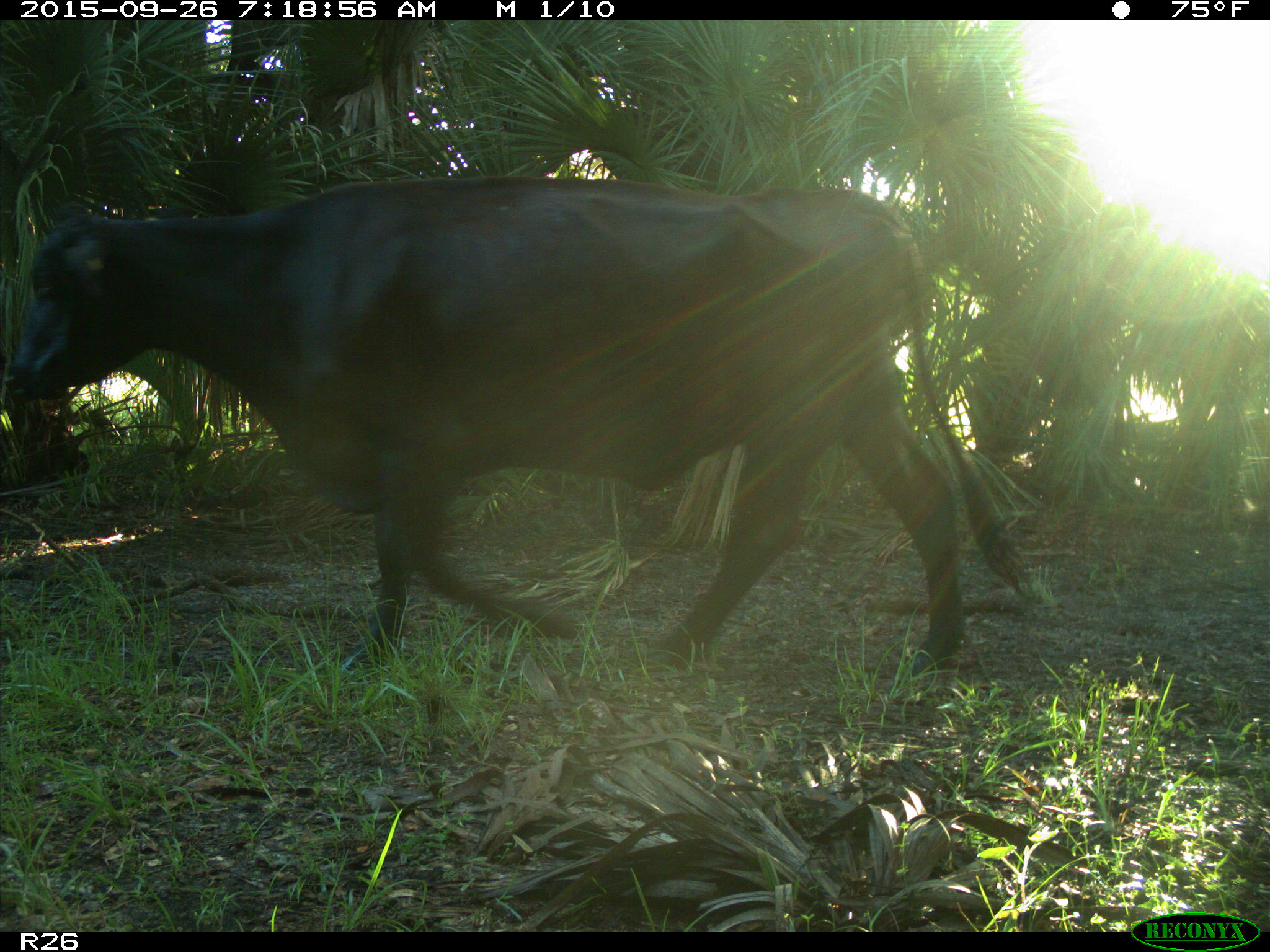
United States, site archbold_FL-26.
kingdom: Animalia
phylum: Chordata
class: Mammalia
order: Artiodactyla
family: Bovidae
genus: Bos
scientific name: Bos taurus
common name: domestic cow